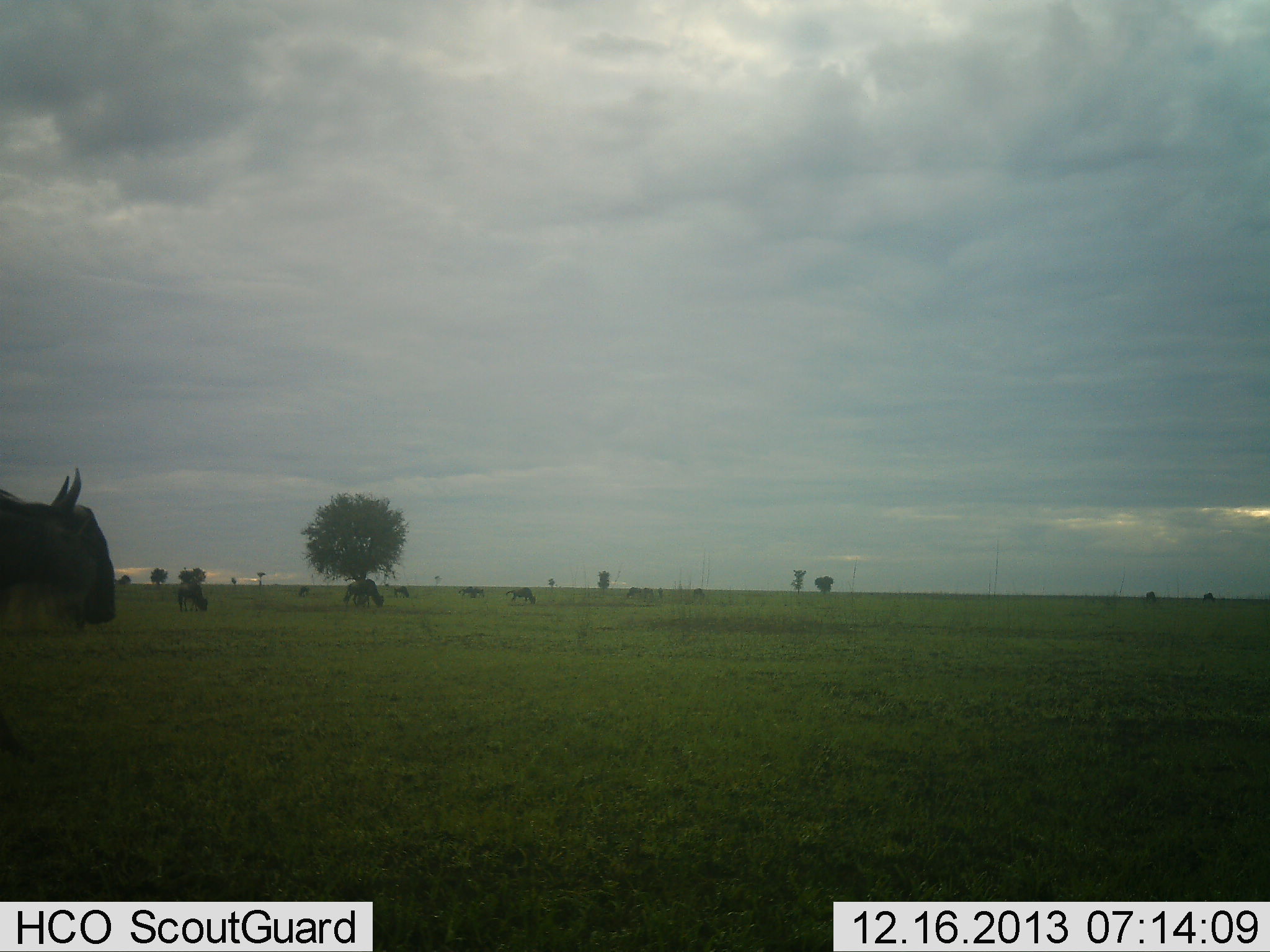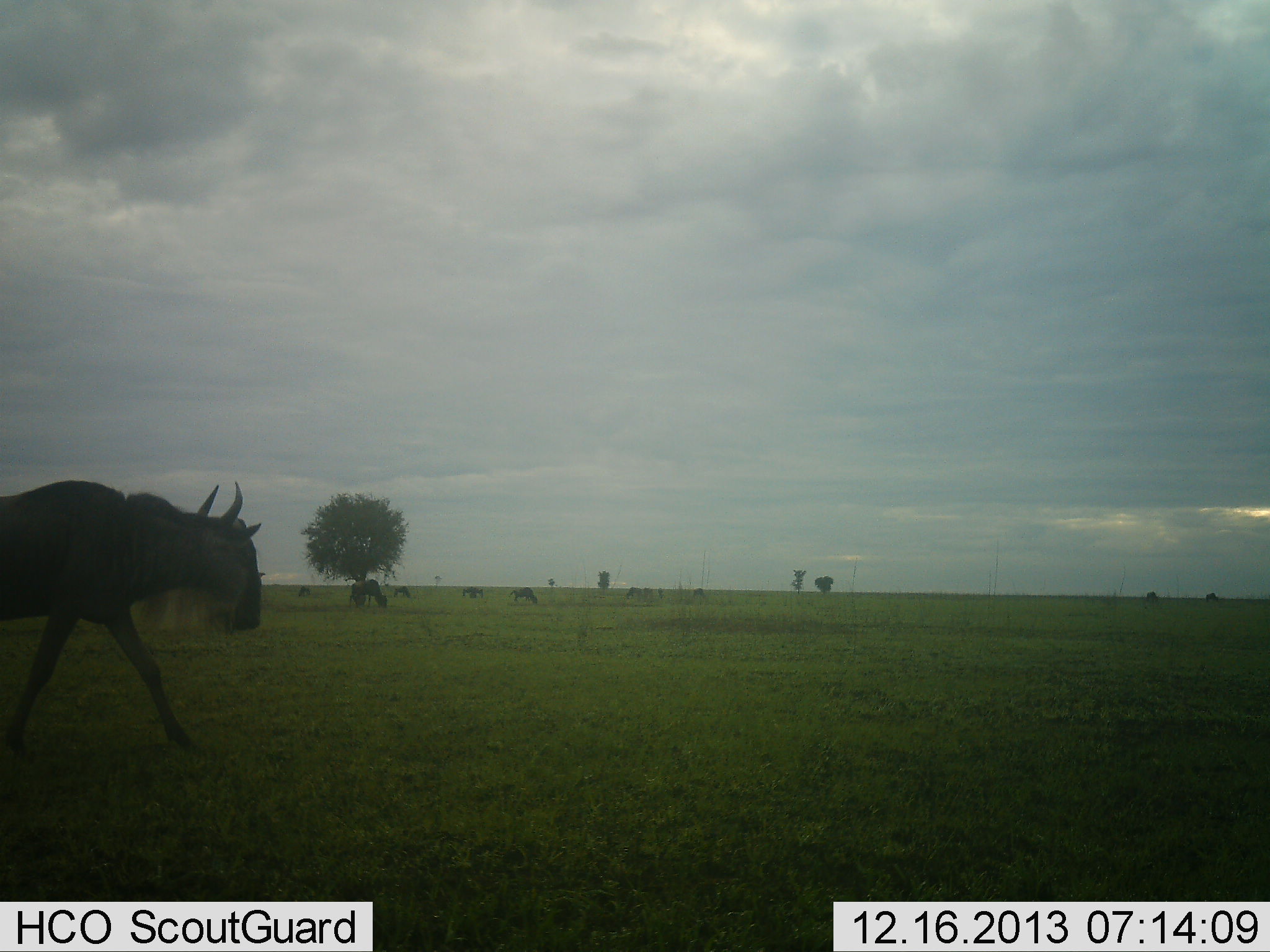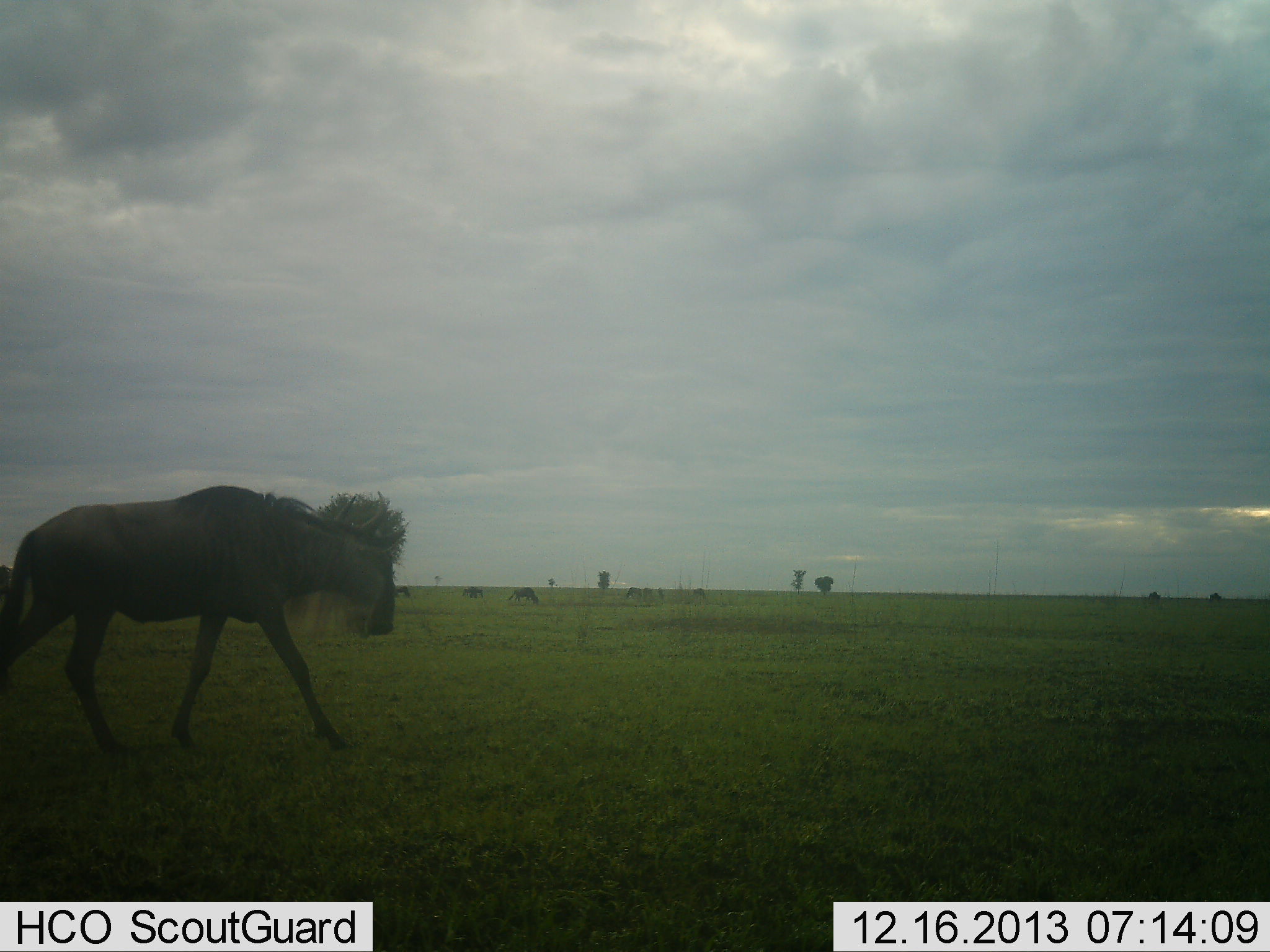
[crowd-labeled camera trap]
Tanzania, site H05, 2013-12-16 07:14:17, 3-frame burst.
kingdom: Animalia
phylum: Chordata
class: Mammalia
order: Artiodactyla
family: Bovidae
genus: Connochaetes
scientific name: Connochaetes taurinus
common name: blue wildebeest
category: wildebeest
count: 7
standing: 20%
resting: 0%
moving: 100%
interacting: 0%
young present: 0%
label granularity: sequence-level